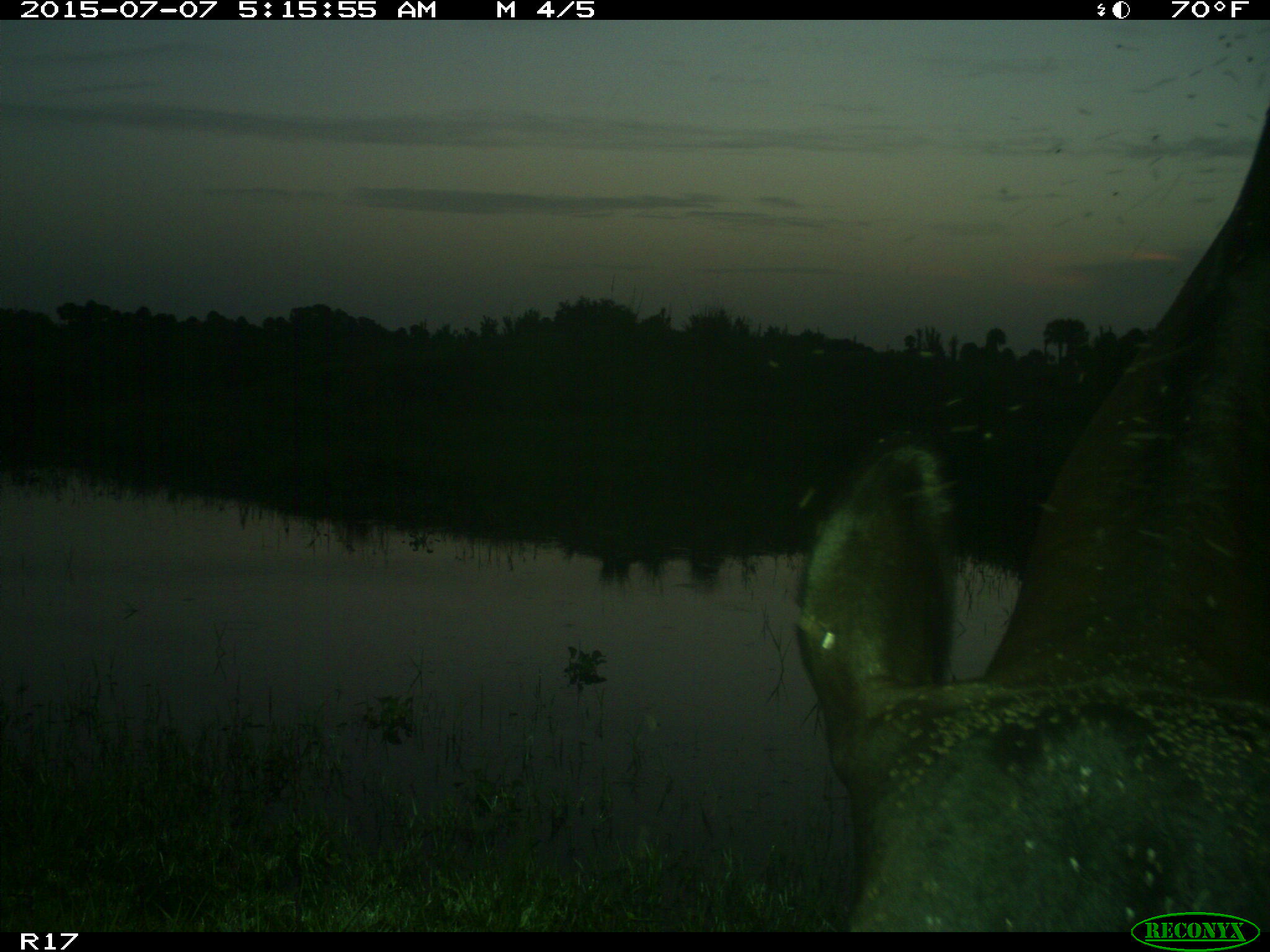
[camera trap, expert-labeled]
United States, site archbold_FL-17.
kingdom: Animalia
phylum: Chordata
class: Mammalia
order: Artiodactyla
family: Bovidae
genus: Bos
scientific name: Bos taurus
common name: domestic cow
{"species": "Bos taurus (domestic cow)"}